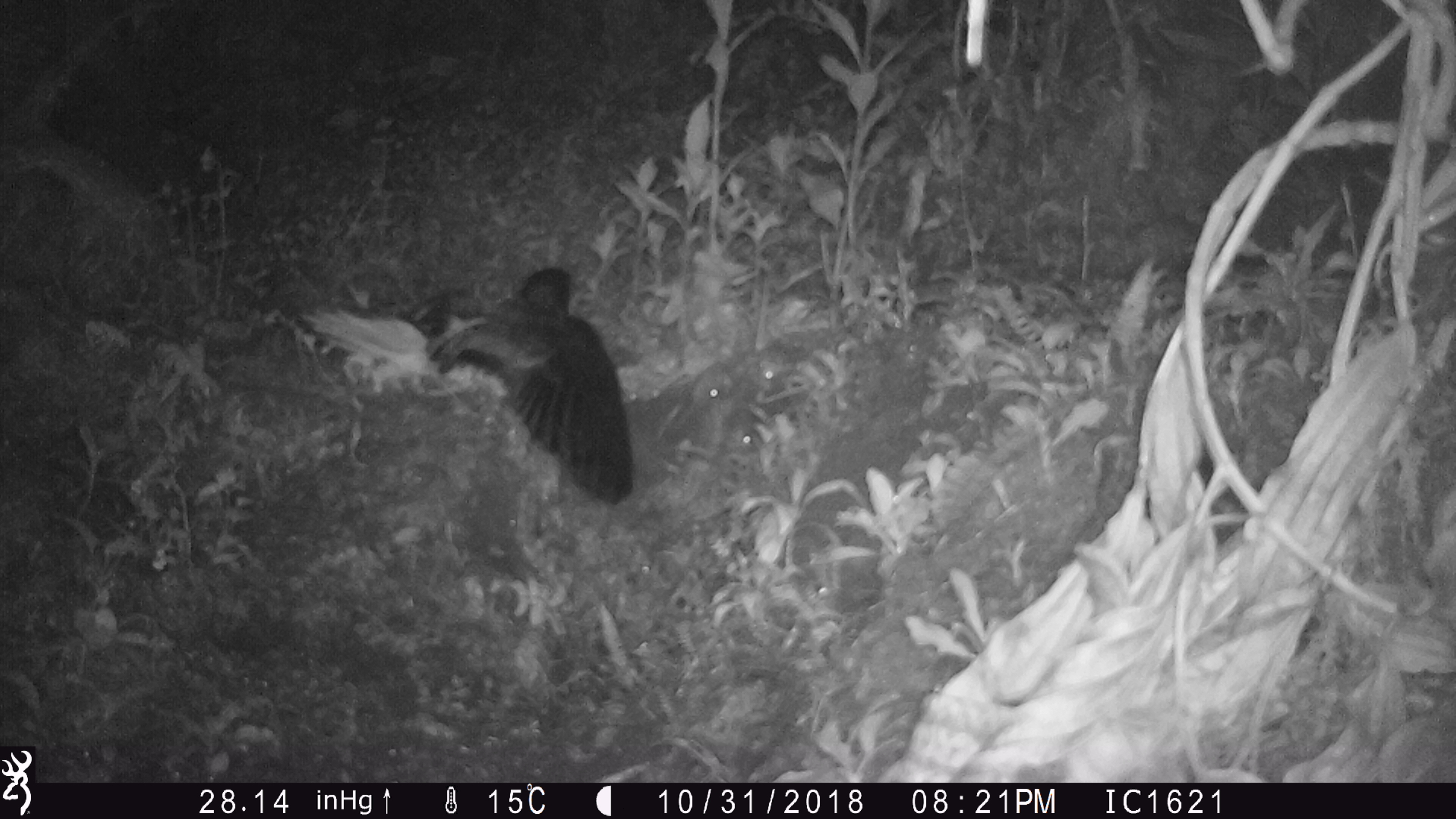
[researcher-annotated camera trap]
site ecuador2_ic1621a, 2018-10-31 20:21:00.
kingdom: Animalia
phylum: Chordata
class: Aves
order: Procellariiformes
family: Procellariidae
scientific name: Procellariidae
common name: petrel chick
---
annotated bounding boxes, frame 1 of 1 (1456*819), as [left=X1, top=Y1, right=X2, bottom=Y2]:
petrel chick: [left=302, top=266, right=633, bottom=511]